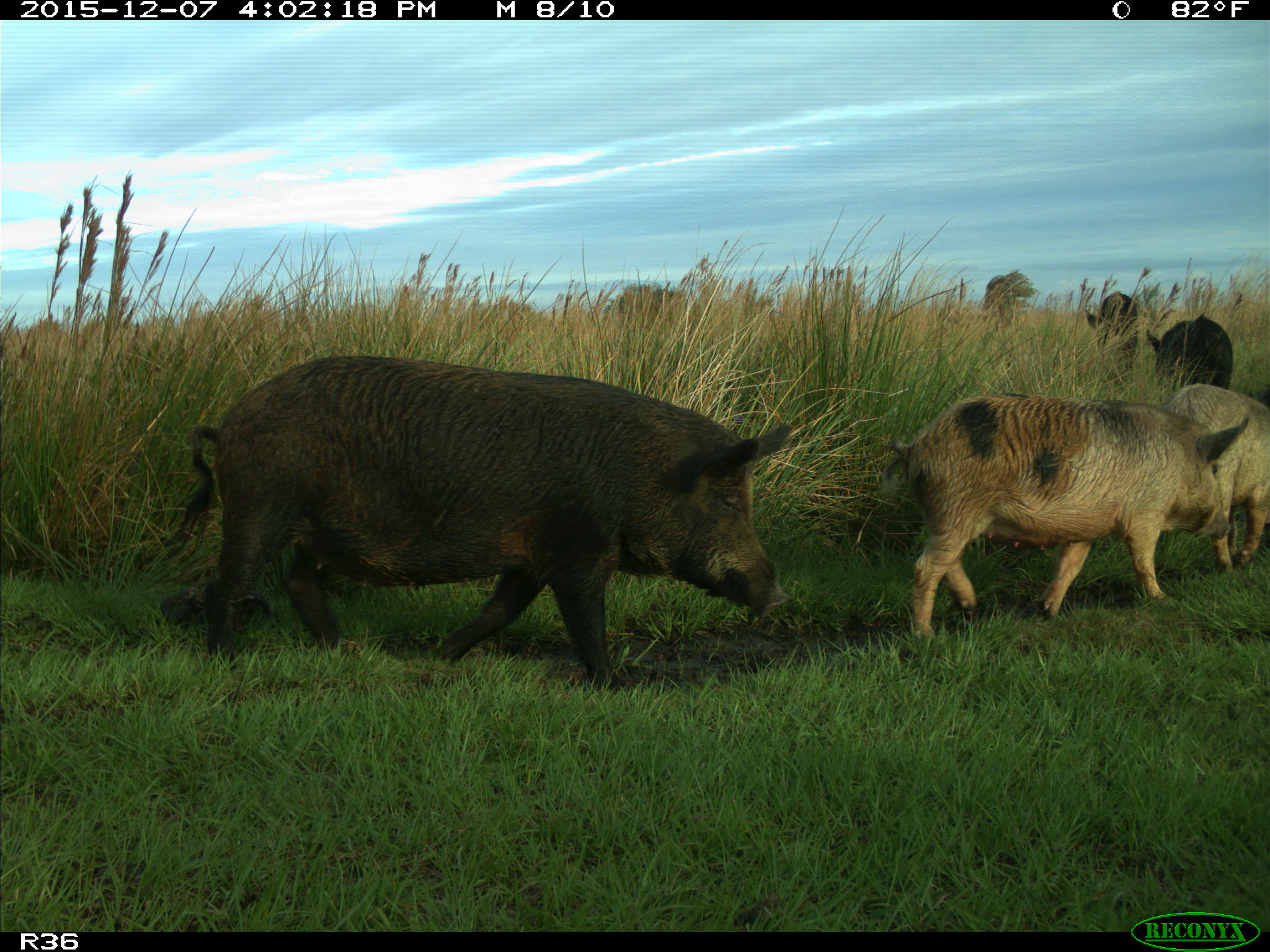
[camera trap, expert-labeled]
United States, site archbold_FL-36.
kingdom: Animalia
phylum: Chordata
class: Mammalia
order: Artiodactyla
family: Suidae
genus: Sus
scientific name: Sus scrofa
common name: wild boar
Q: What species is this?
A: Sus scrofa (wild boar).